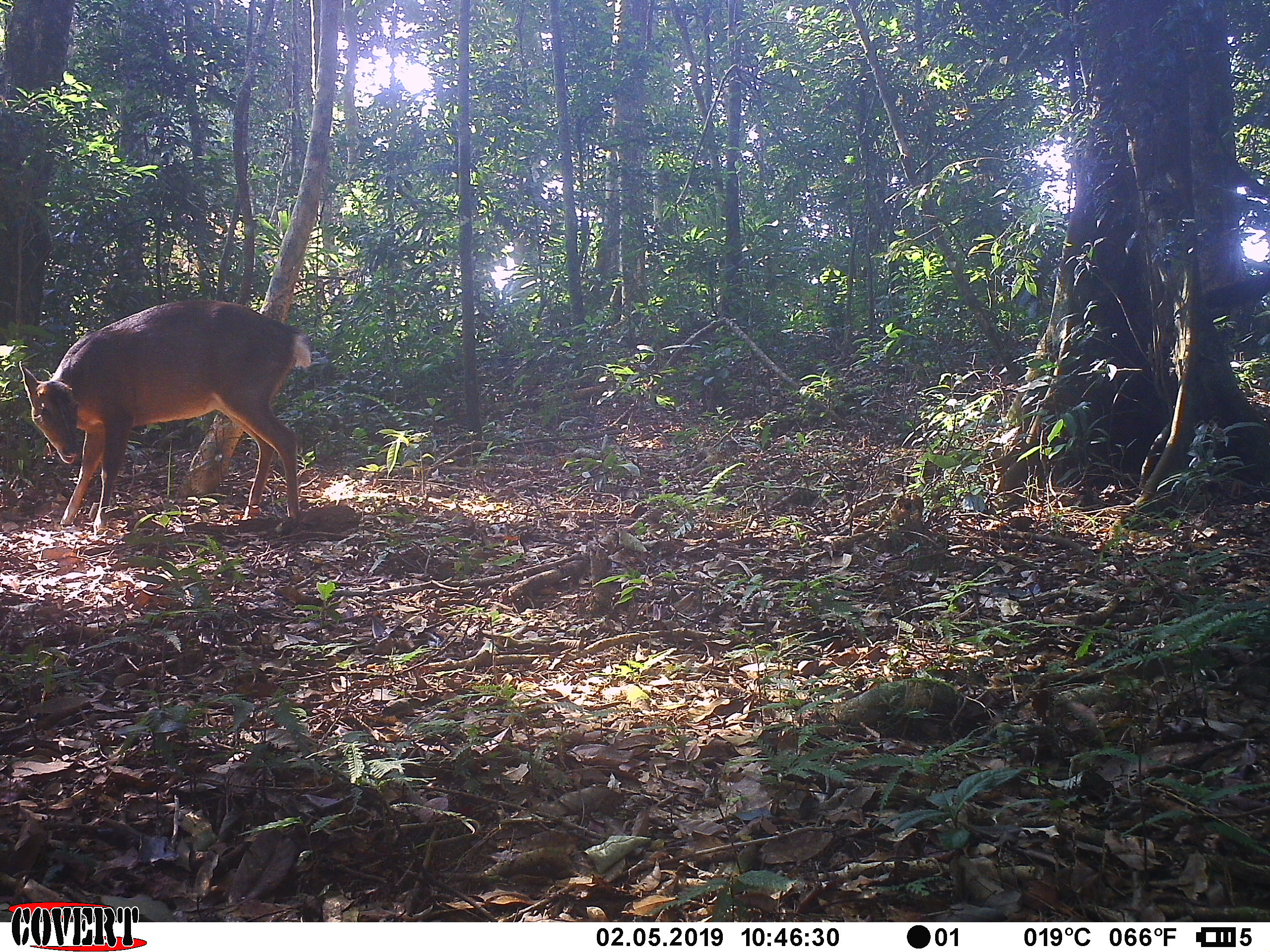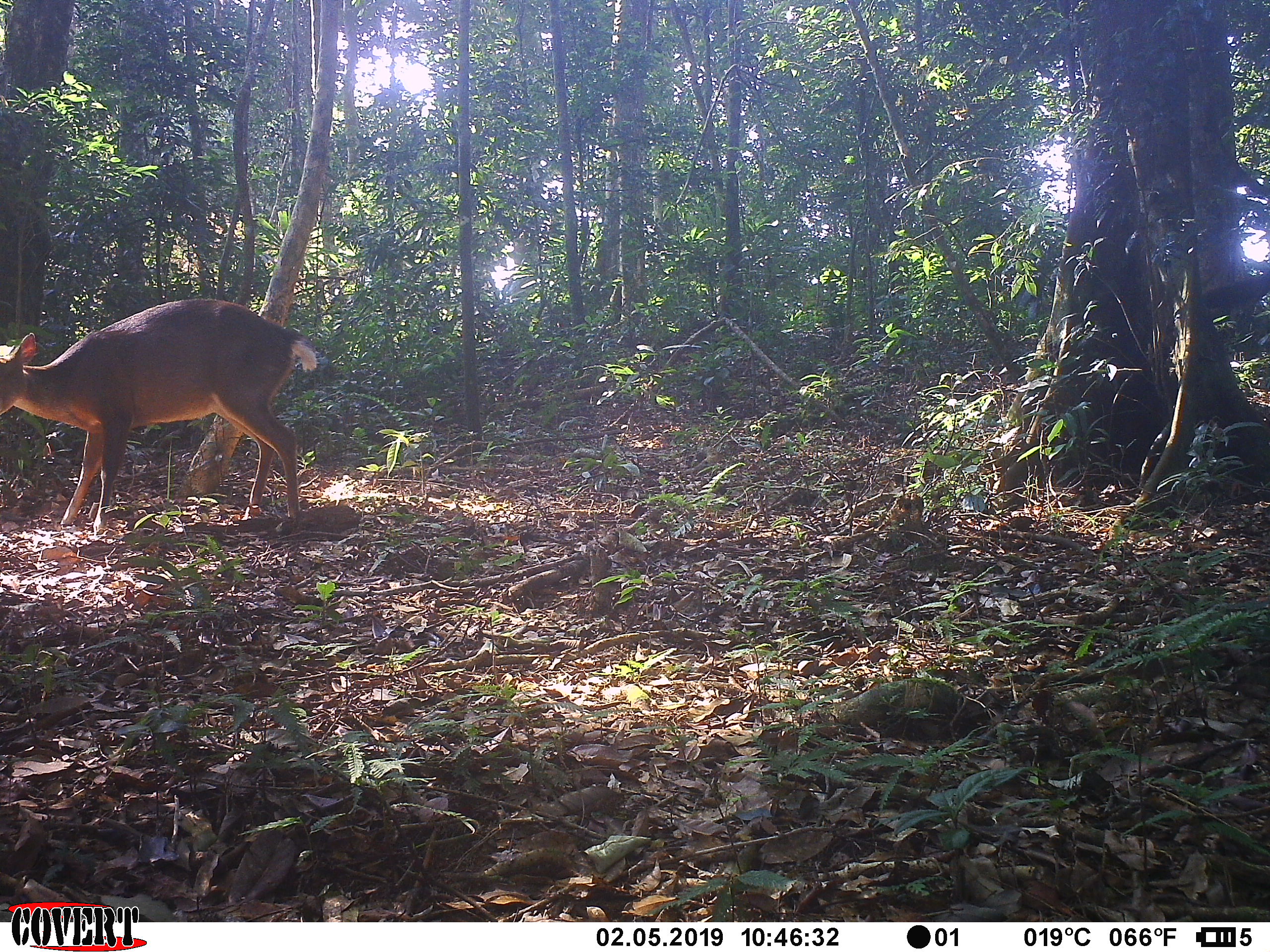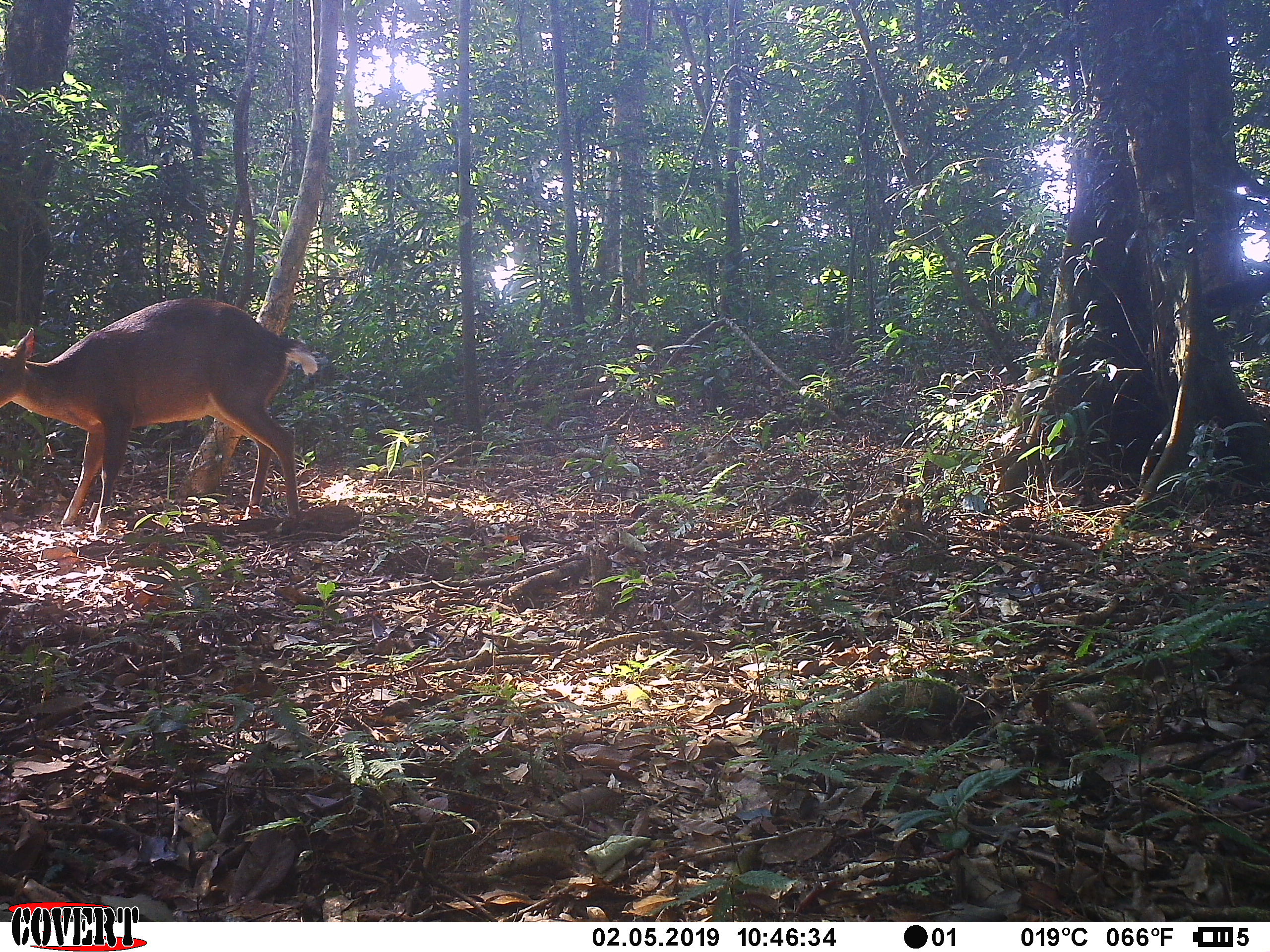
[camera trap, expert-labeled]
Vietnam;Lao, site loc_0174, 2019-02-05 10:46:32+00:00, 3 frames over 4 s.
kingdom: Animalia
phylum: Chordata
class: Mammalia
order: Artiodactyla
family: Cervidae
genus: Muntiacus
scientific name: Muntiacus vuquangensis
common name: large-antlered muntjac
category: large antlered muntjac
Large antlered muntjac (large-antlered muntjac) (Muntiacus vuquangensis). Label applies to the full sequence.